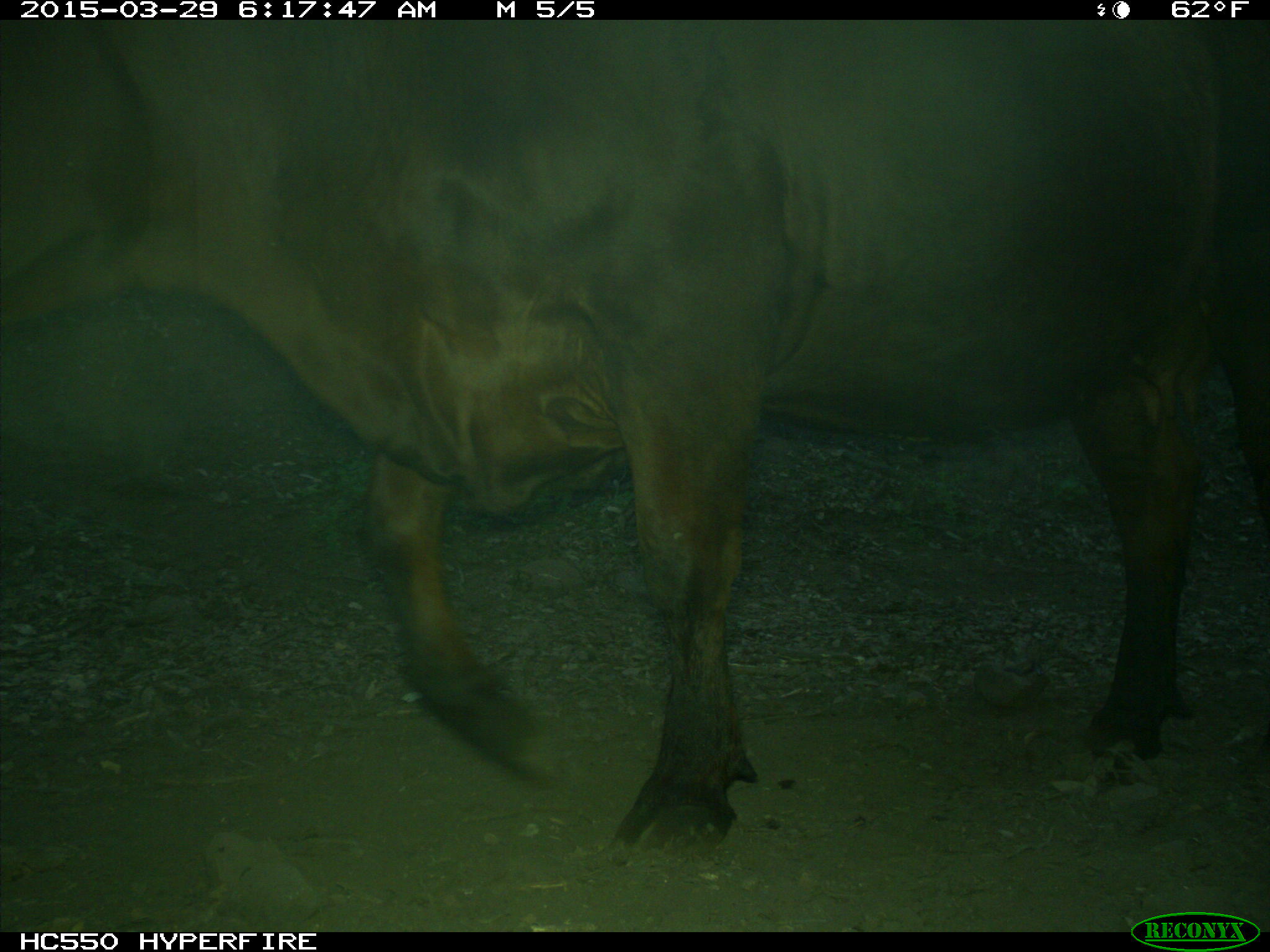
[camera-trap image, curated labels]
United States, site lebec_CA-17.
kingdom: Animalia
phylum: Chordata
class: Mammalia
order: Artiodactyla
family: Bovidae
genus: Bos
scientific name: Bos taurus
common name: domestic cow